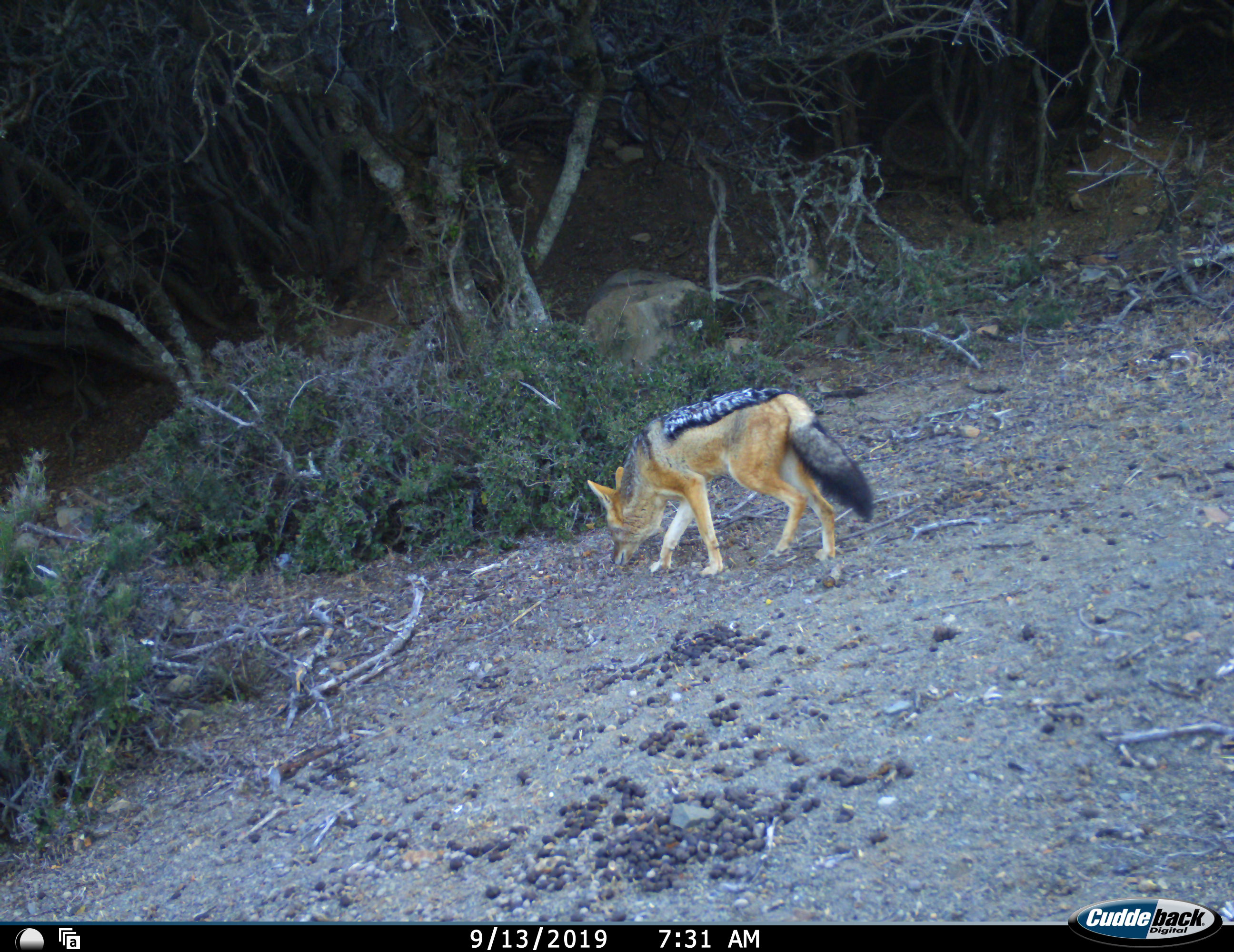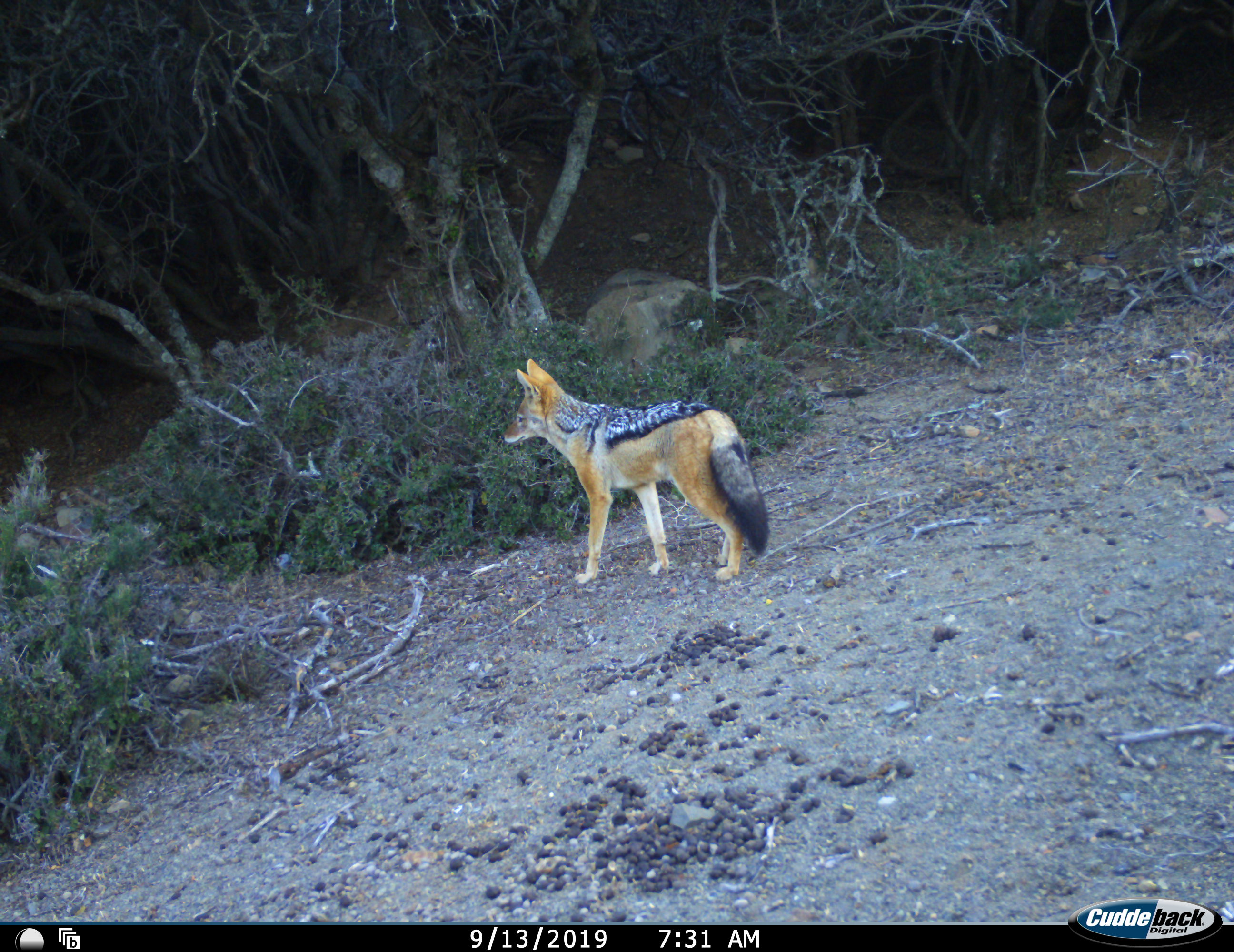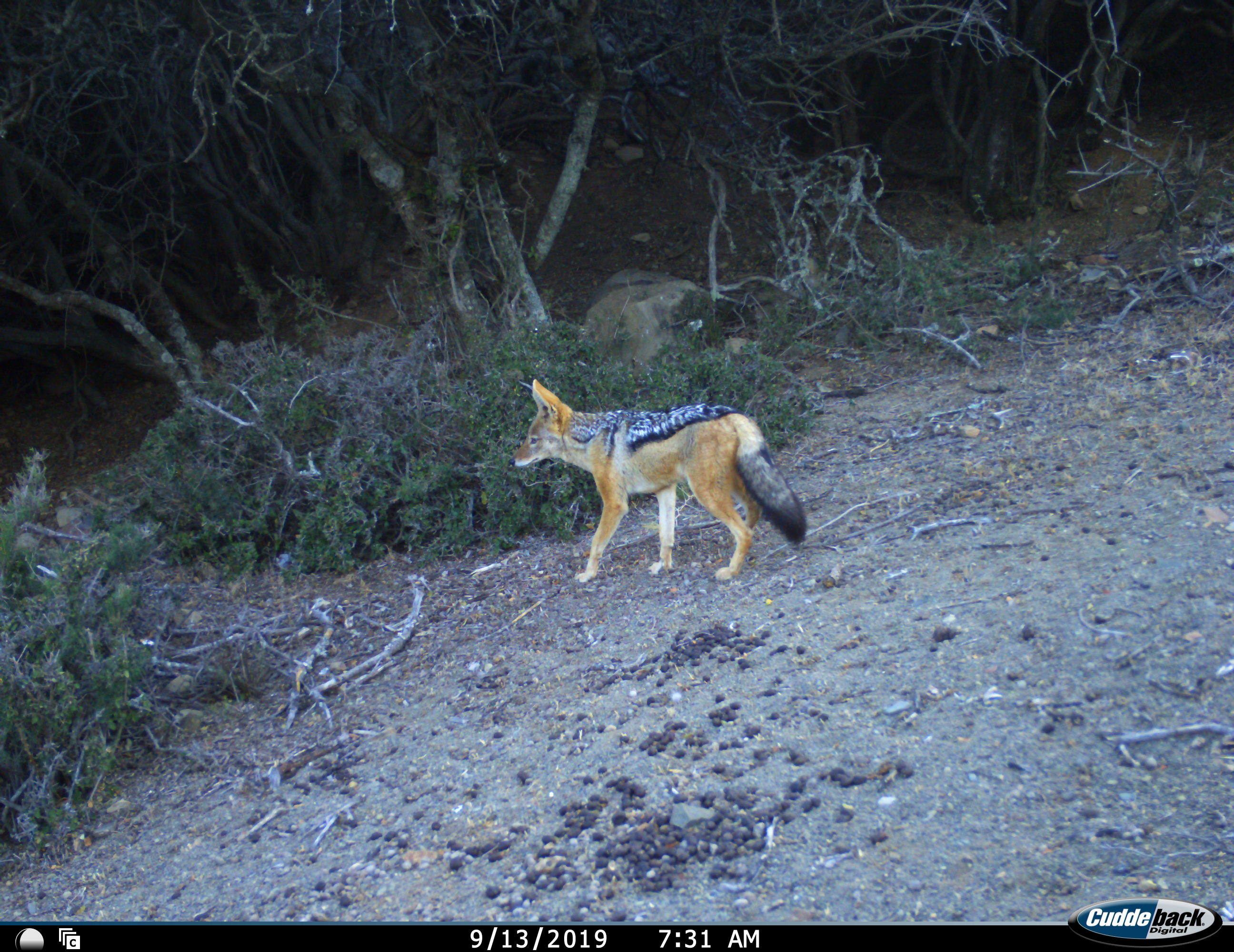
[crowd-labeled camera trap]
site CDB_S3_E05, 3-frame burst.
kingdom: Animalia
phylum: Chordata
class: Mammalia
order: Carnivora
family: Canidae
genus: Lupulella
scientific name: Lupulella mesomelas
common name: black-backed jackal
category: jackalblackbacked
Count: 1.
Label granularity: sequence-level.